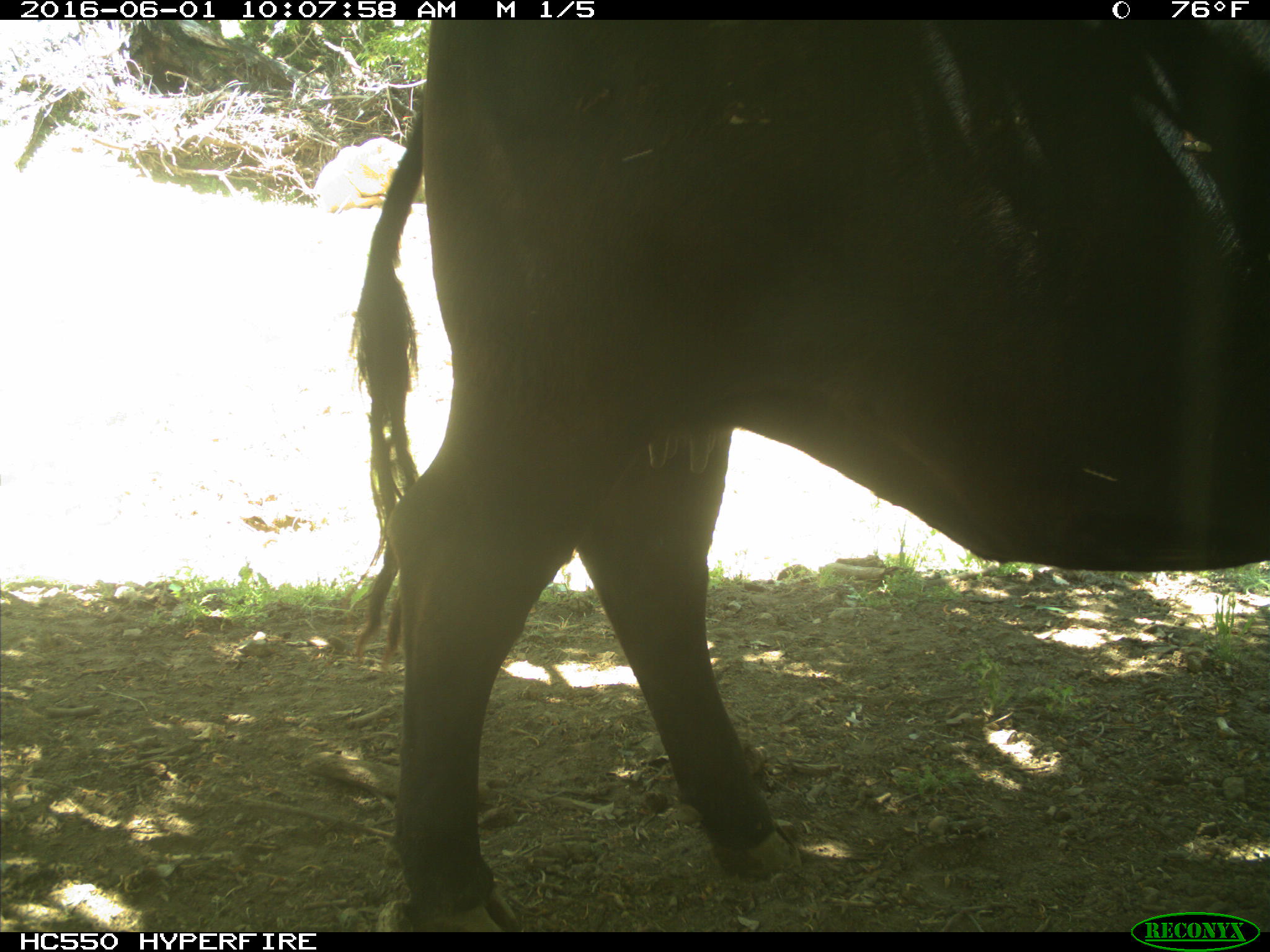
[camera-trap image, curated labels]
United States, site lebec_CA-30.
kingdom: Animalia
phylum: Chordata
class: Mammalia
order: Artiodactyla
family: Bovidae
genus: Bos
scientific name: Bos taurus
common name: domestic cow